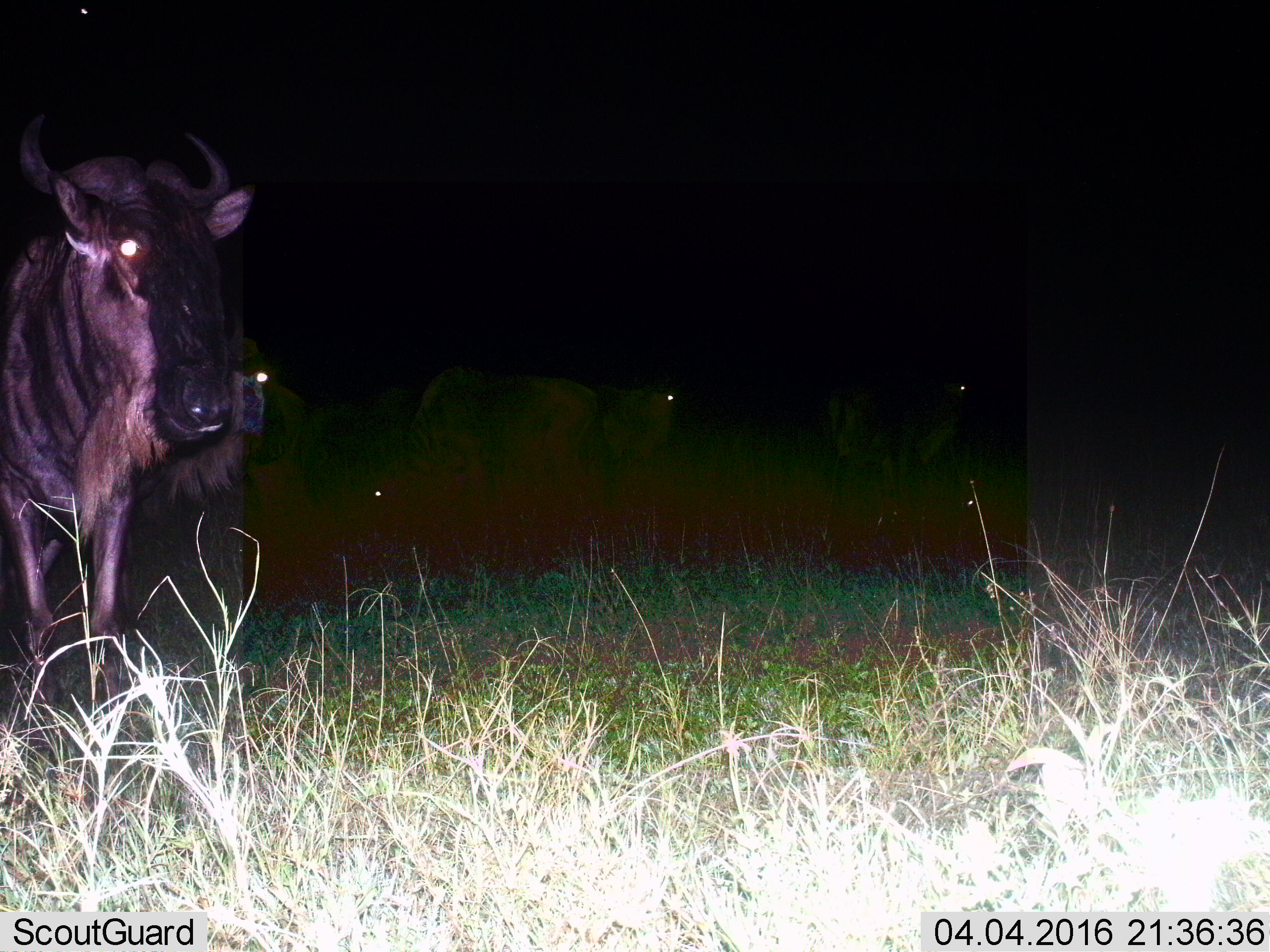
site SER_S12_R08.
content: unidentified animal